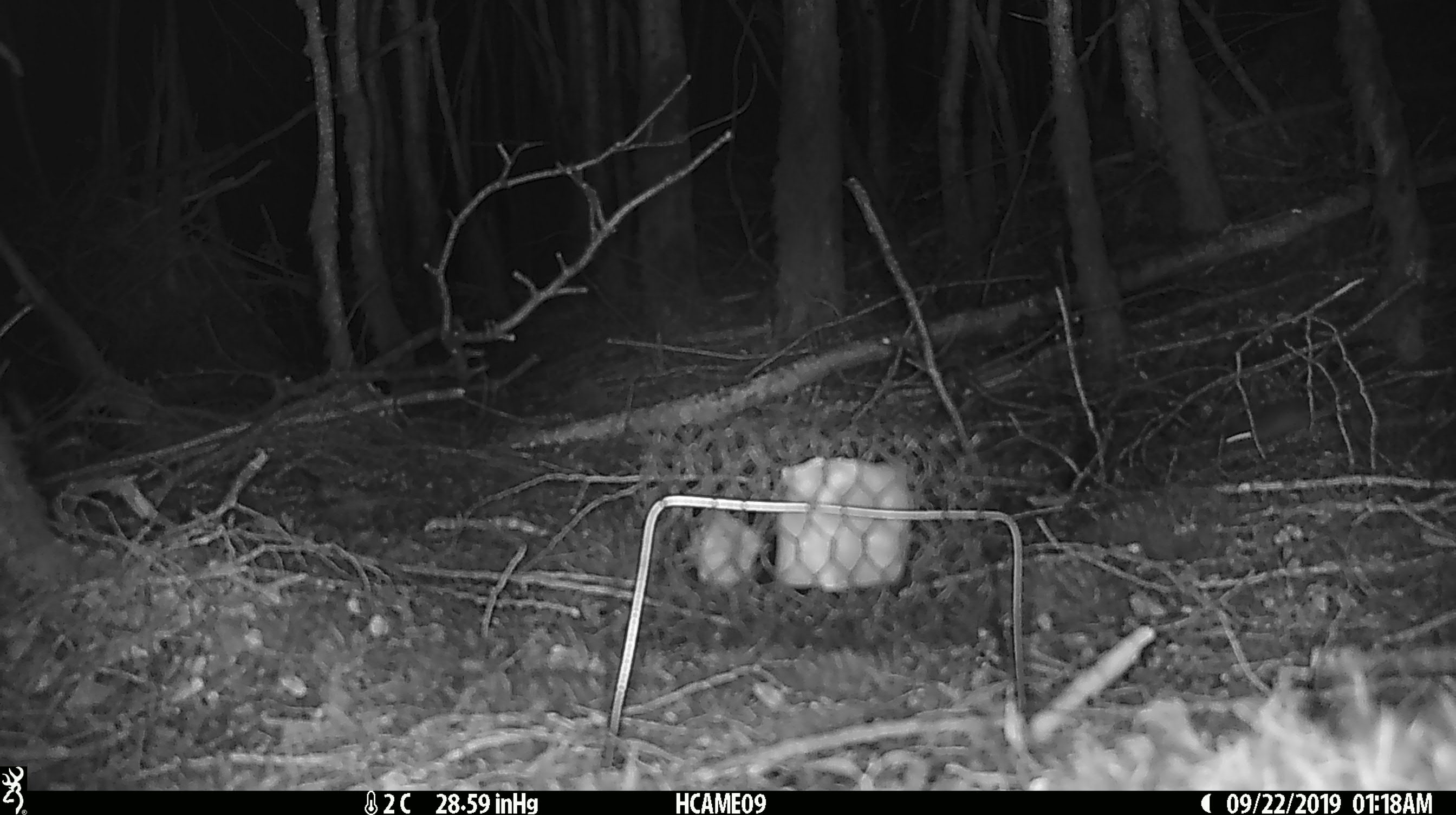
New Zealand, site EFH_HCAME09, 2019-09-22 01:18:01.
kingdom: Animalia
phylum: Chordata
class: Mammalia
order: Rodentia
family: Muridae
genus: Mus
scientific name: Mus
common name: mouse